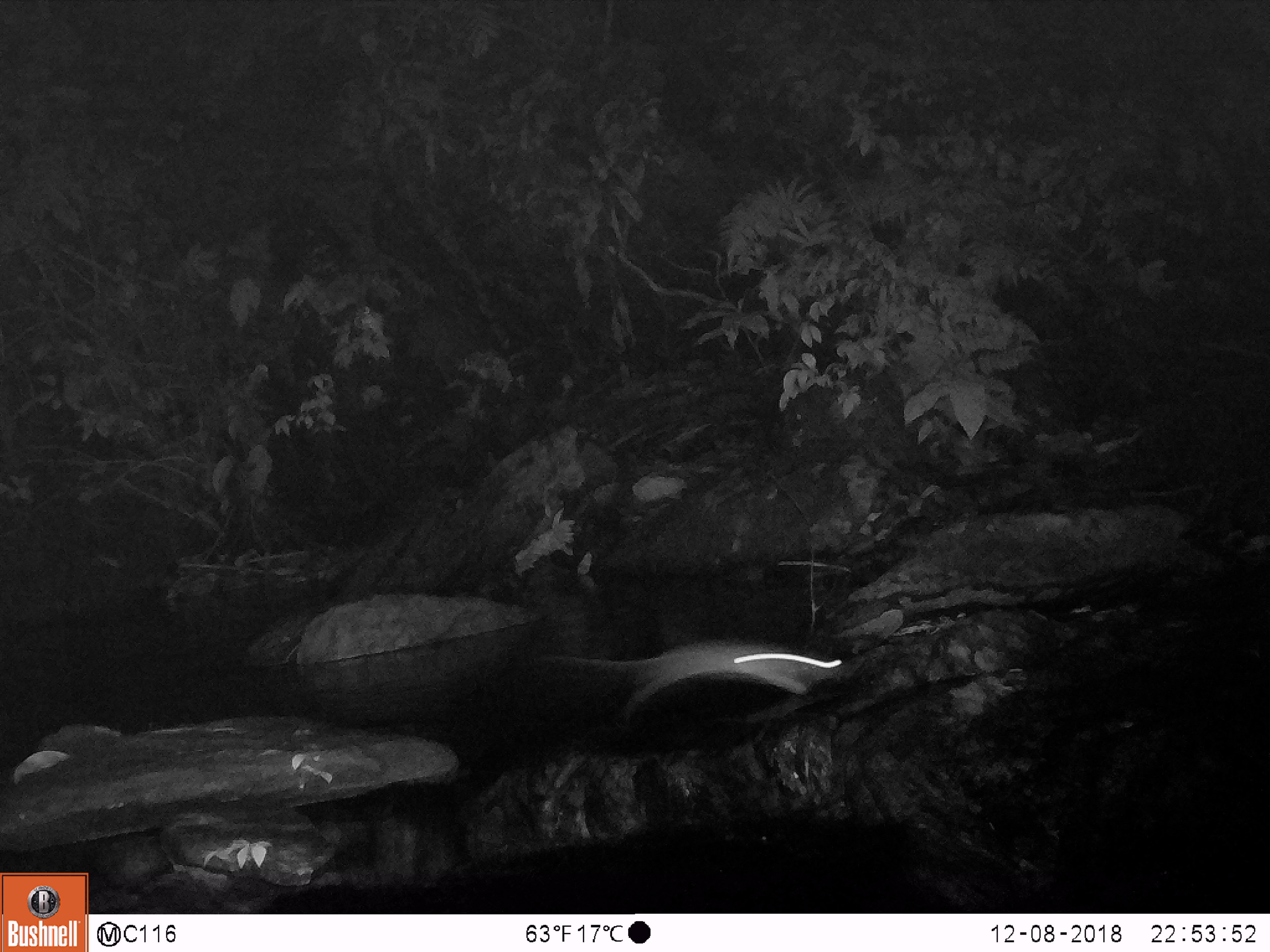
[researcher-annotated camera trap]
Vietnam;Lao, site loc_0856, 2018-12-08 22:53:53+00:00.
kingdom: Animalia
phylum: Chordata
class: Mammalia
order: Rodentia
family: Muridae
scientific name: Muridae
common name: old-world mice and rats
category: unidentified murid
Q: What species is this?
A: Unidentified murid (old-world mice and rats) (Muridae).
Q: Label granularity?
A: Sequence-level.